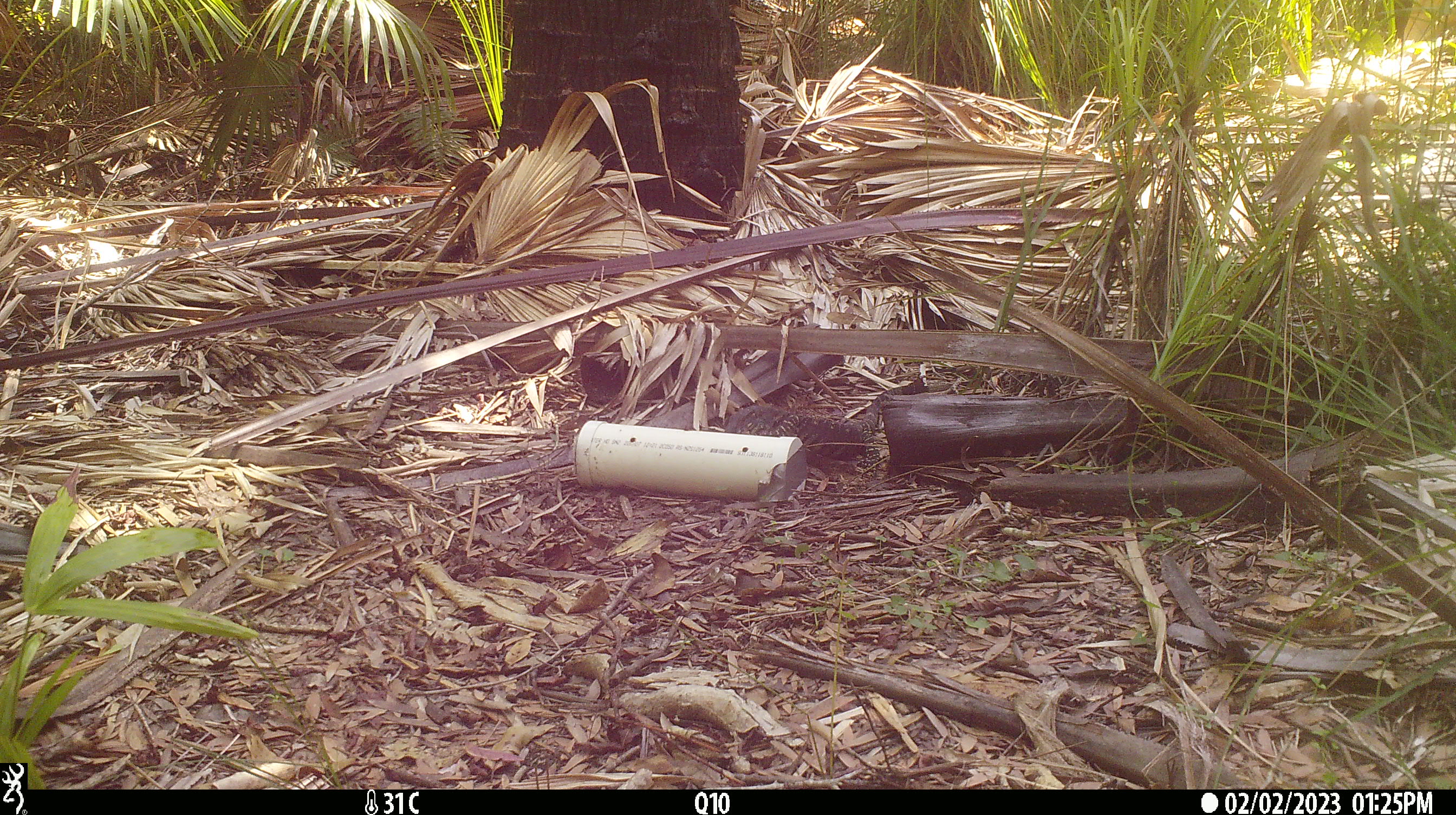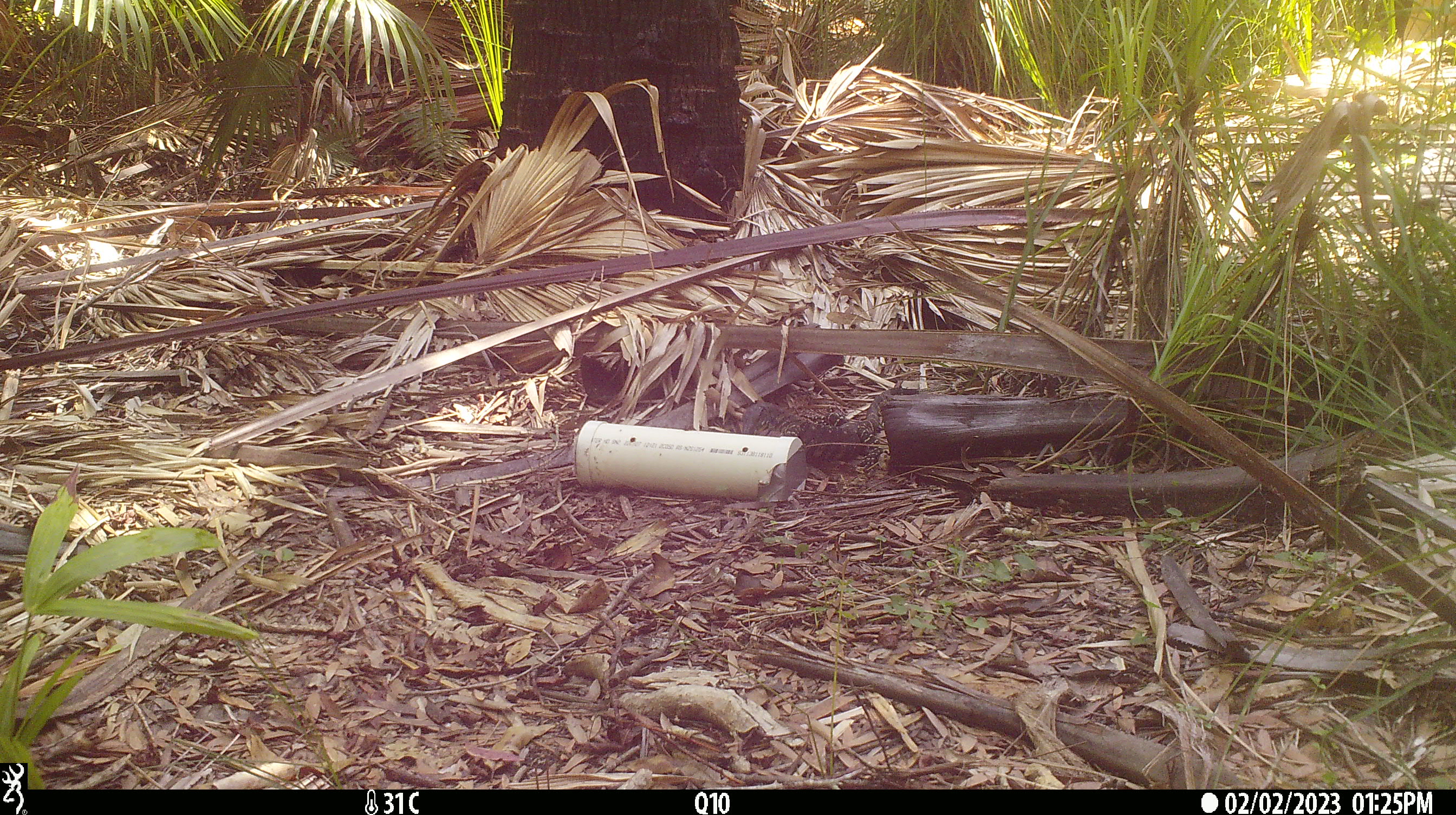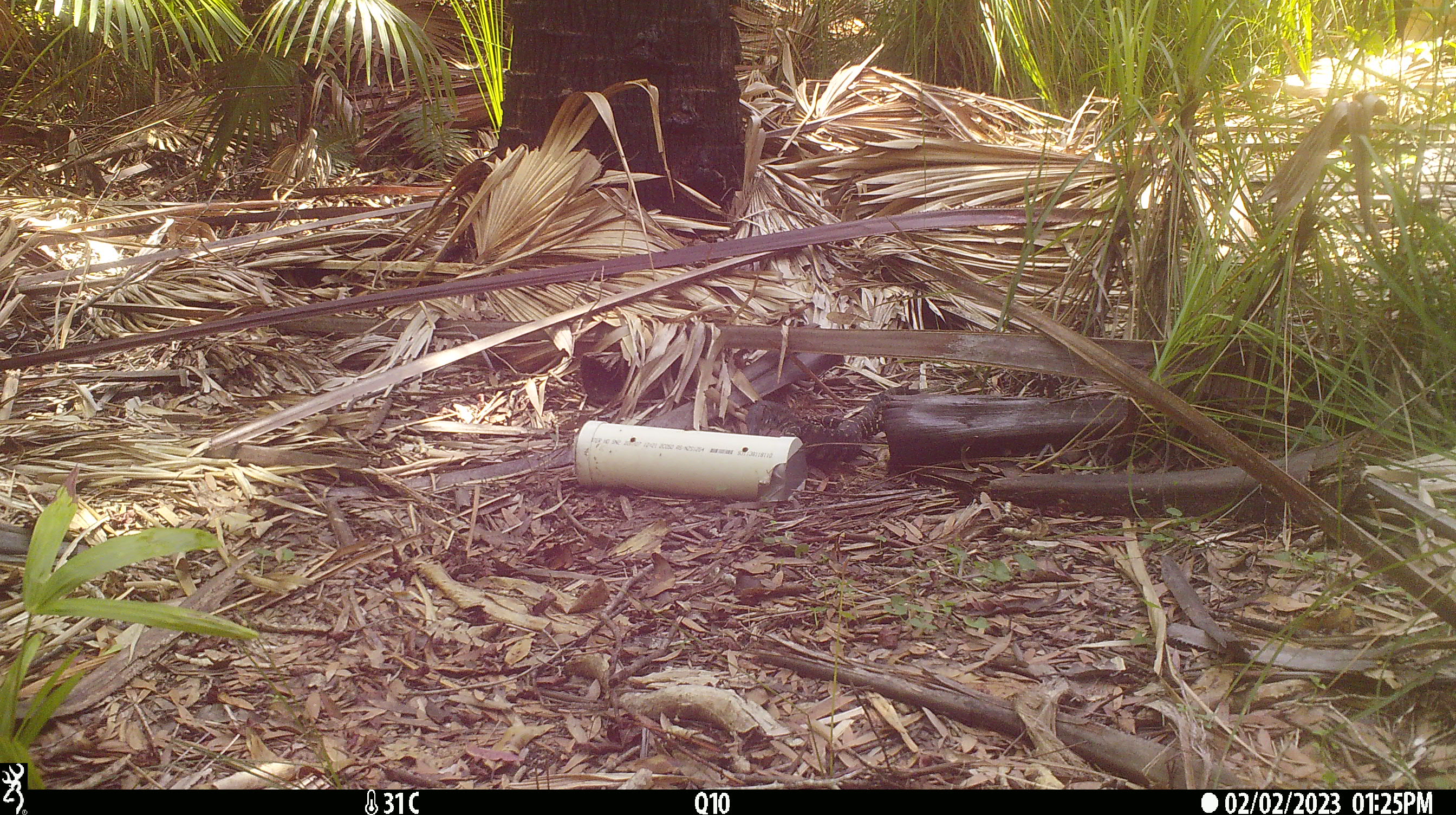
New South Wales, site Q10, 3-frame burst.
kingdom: Animalia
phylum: Chordata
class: Reptilia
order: Squamata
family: Varanidae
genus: Varanus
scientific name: Varanus varius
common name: lace monitor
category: goanna